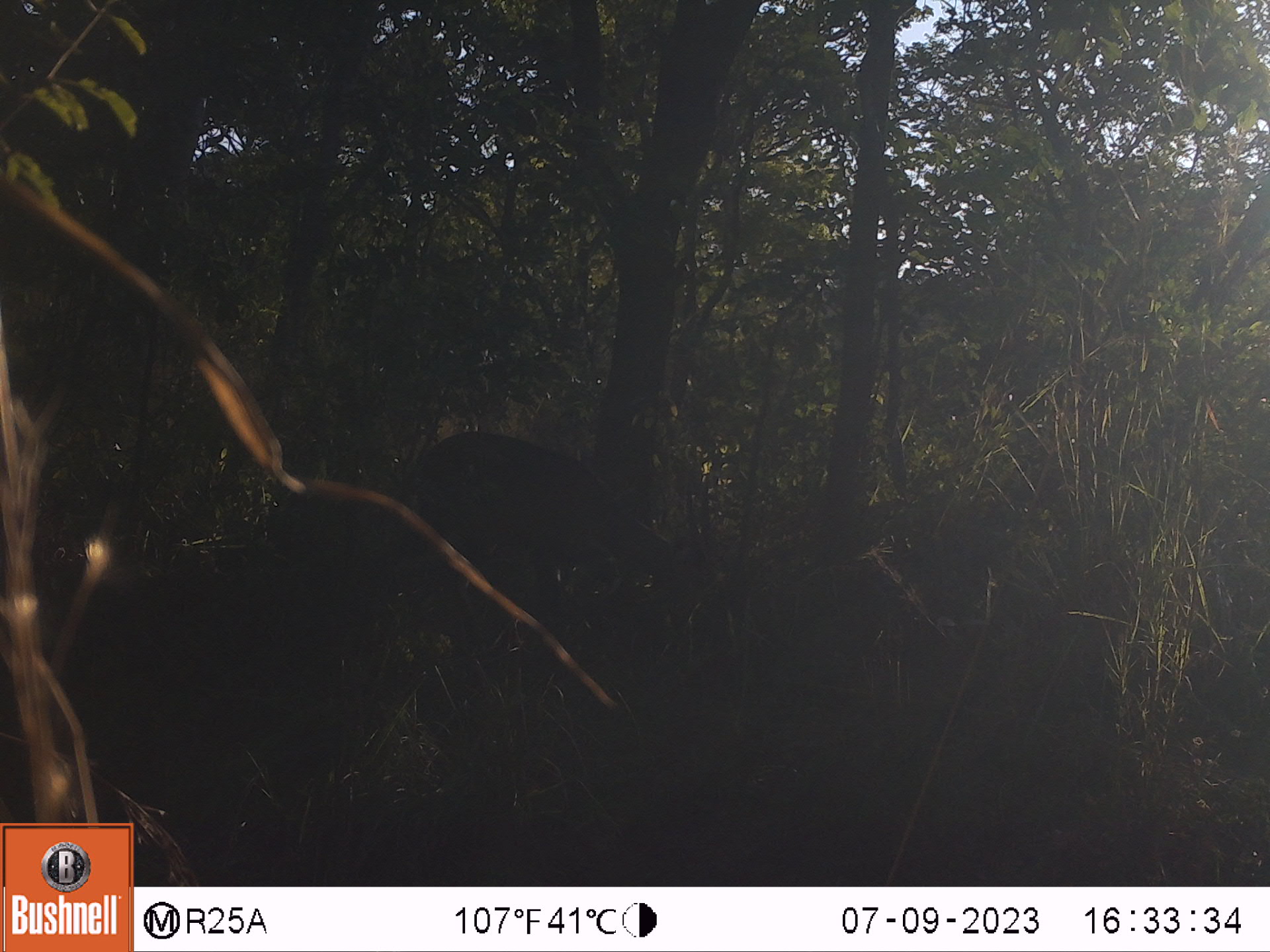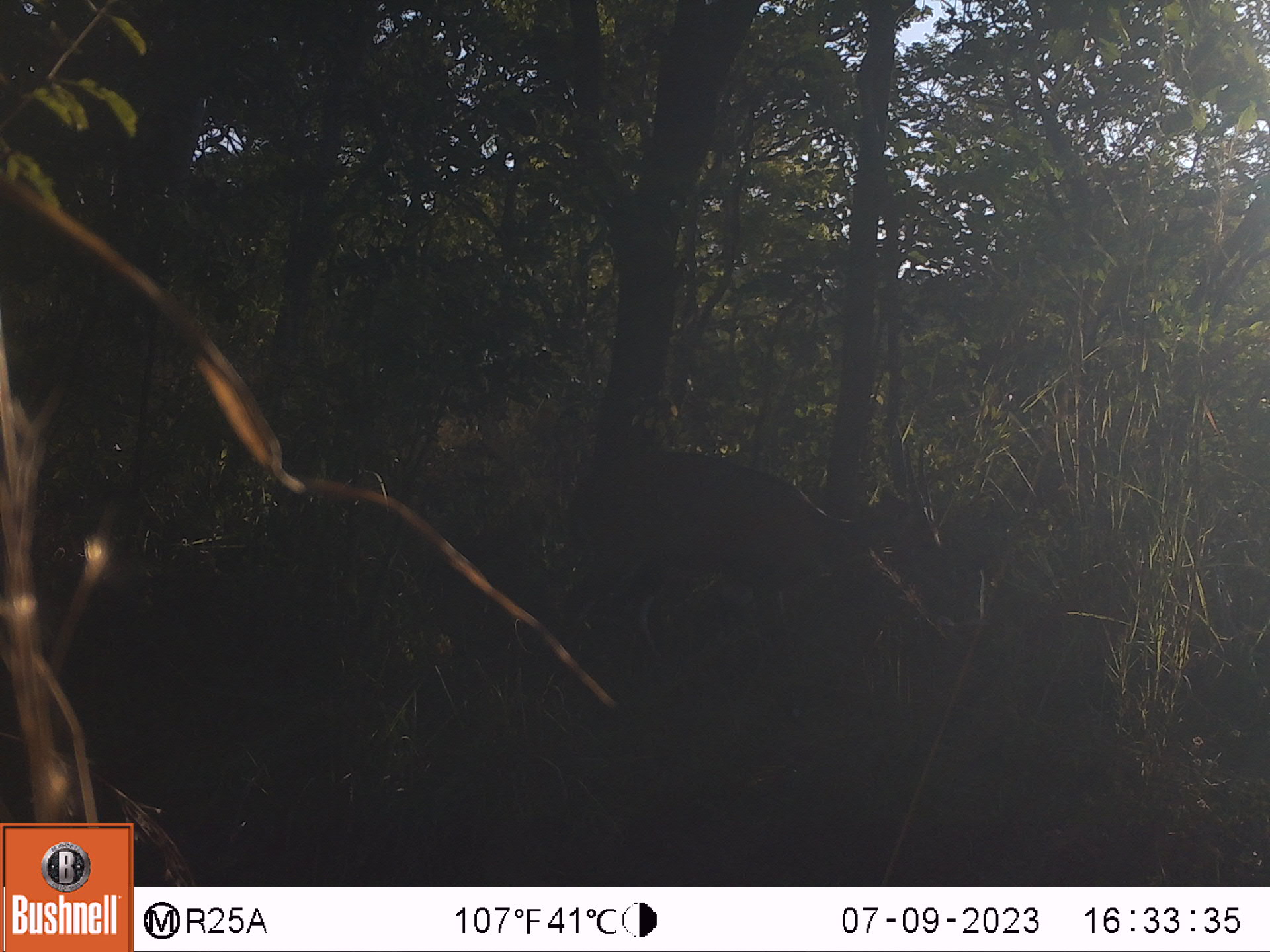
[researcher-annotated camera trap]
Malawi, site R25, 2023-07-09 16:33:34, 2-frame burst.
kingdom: Animalia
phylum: Chordata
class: Mammalia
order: Artiodactyla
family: Bovidae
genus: Tragelaphus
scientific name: Tragelaphus sylvaticus sylvaticus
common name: cape bushbuck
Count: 1.